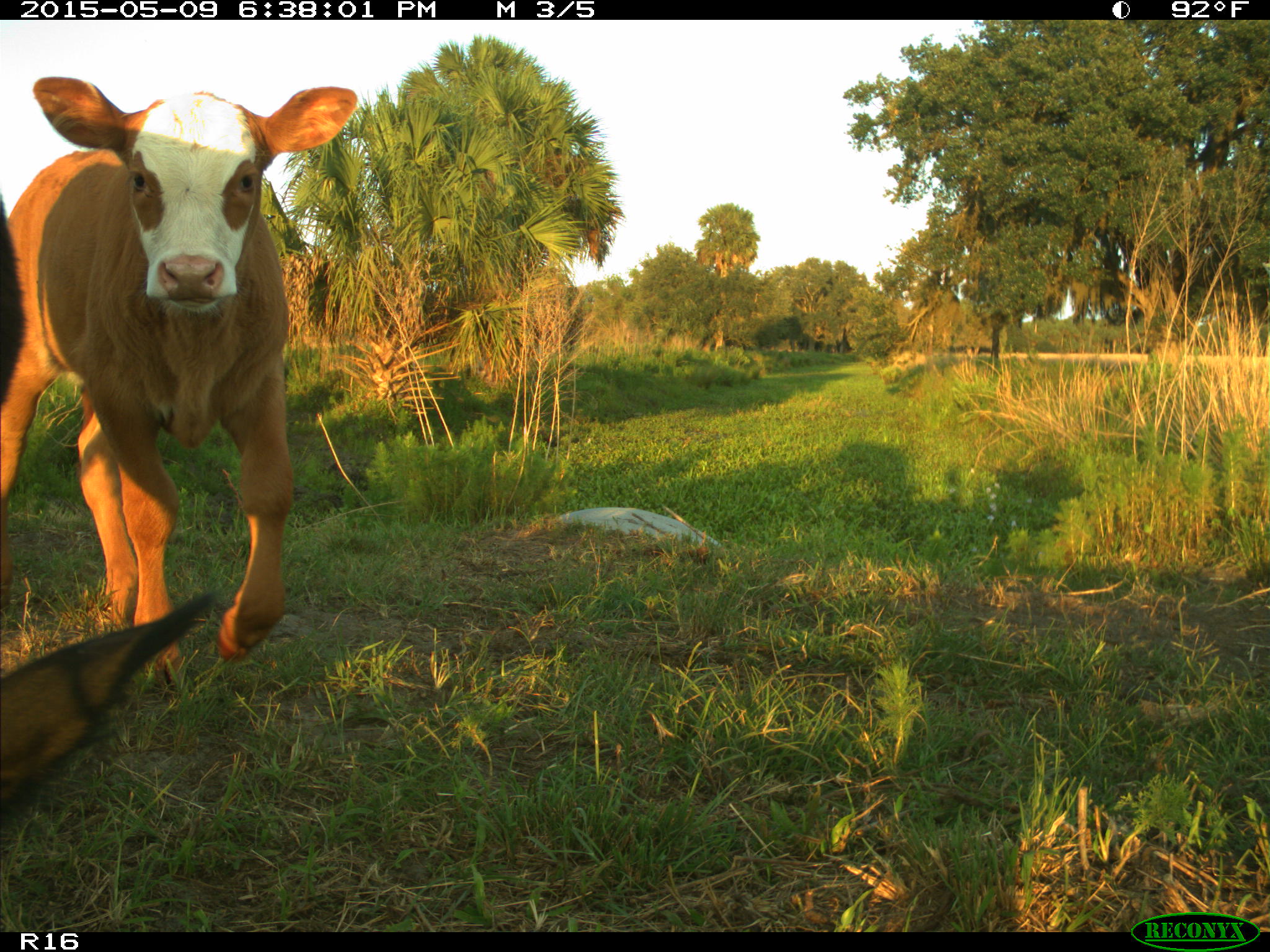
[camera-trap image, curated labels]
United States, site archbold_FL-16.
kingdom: Animalia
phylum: Chordata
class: Mammalia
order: Artiodactyla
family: Bovidae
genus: Bos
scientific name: Bos taurus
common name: domestic cow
Bos taurus (domestic cow).